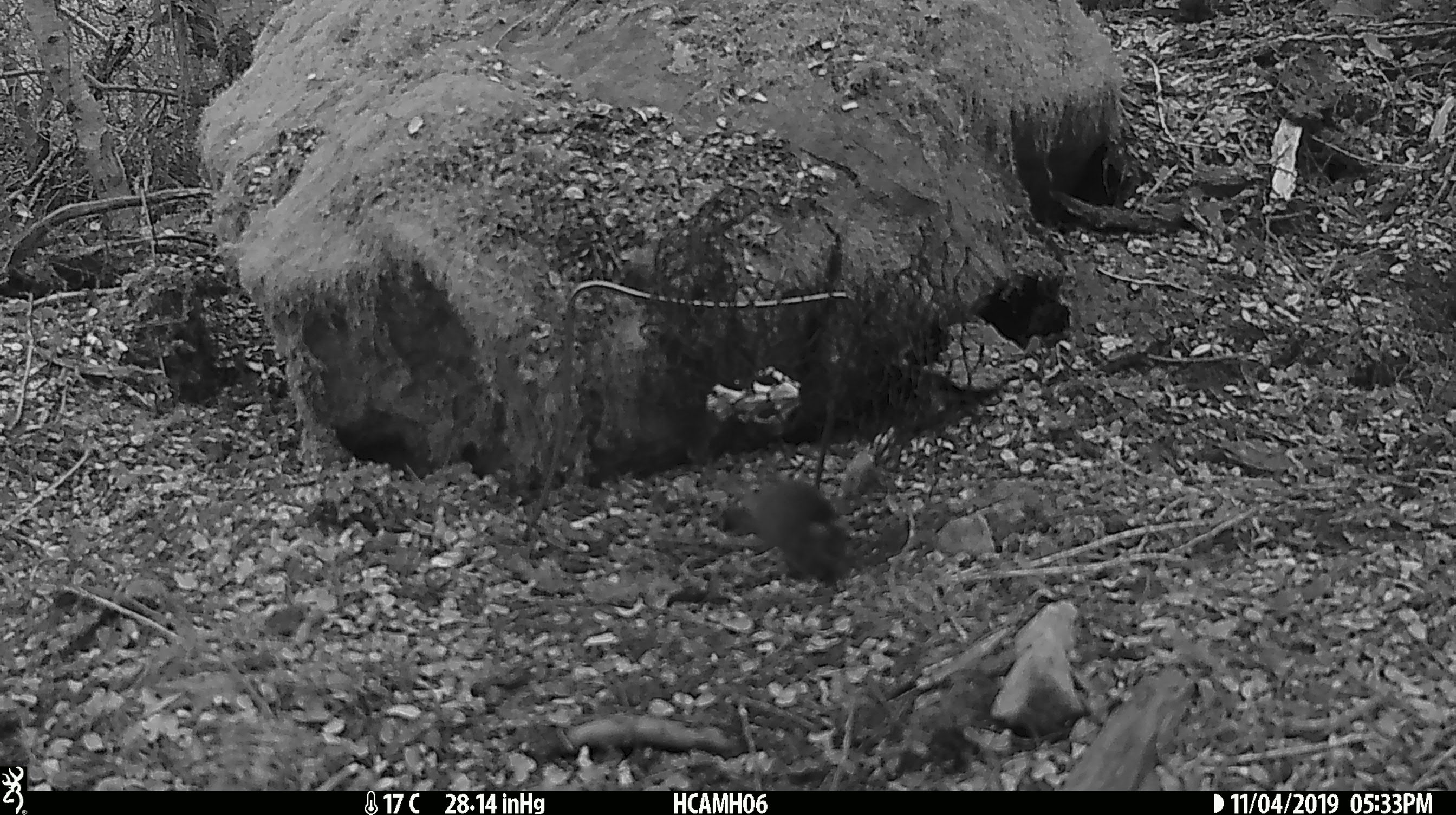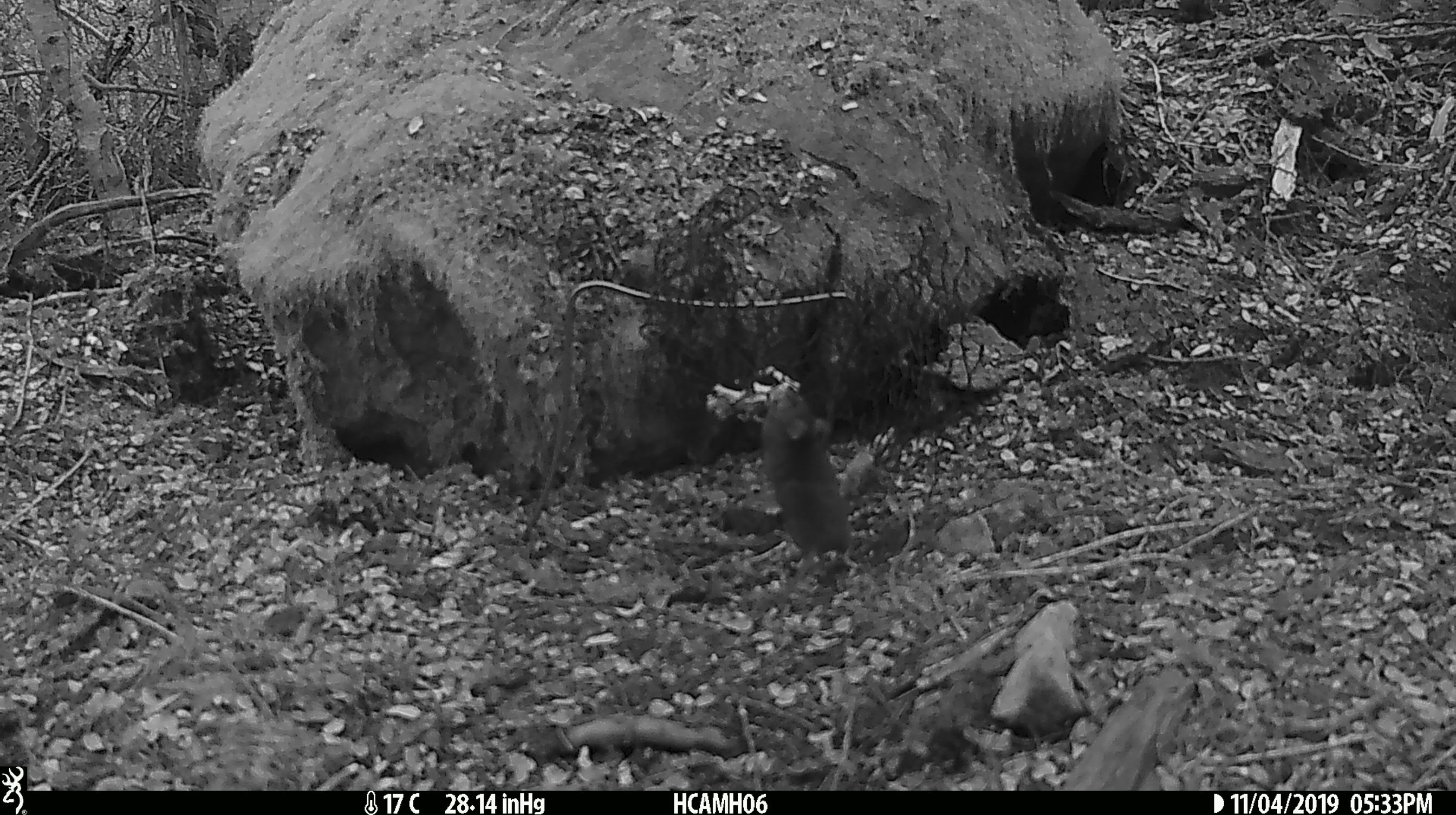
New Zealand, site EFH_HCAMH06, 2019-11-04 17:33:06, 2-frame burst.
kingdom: Animalia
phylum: Chordata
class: Mammalia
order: Rodentia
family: Muridae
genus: Mus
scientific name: Mus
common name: mouse